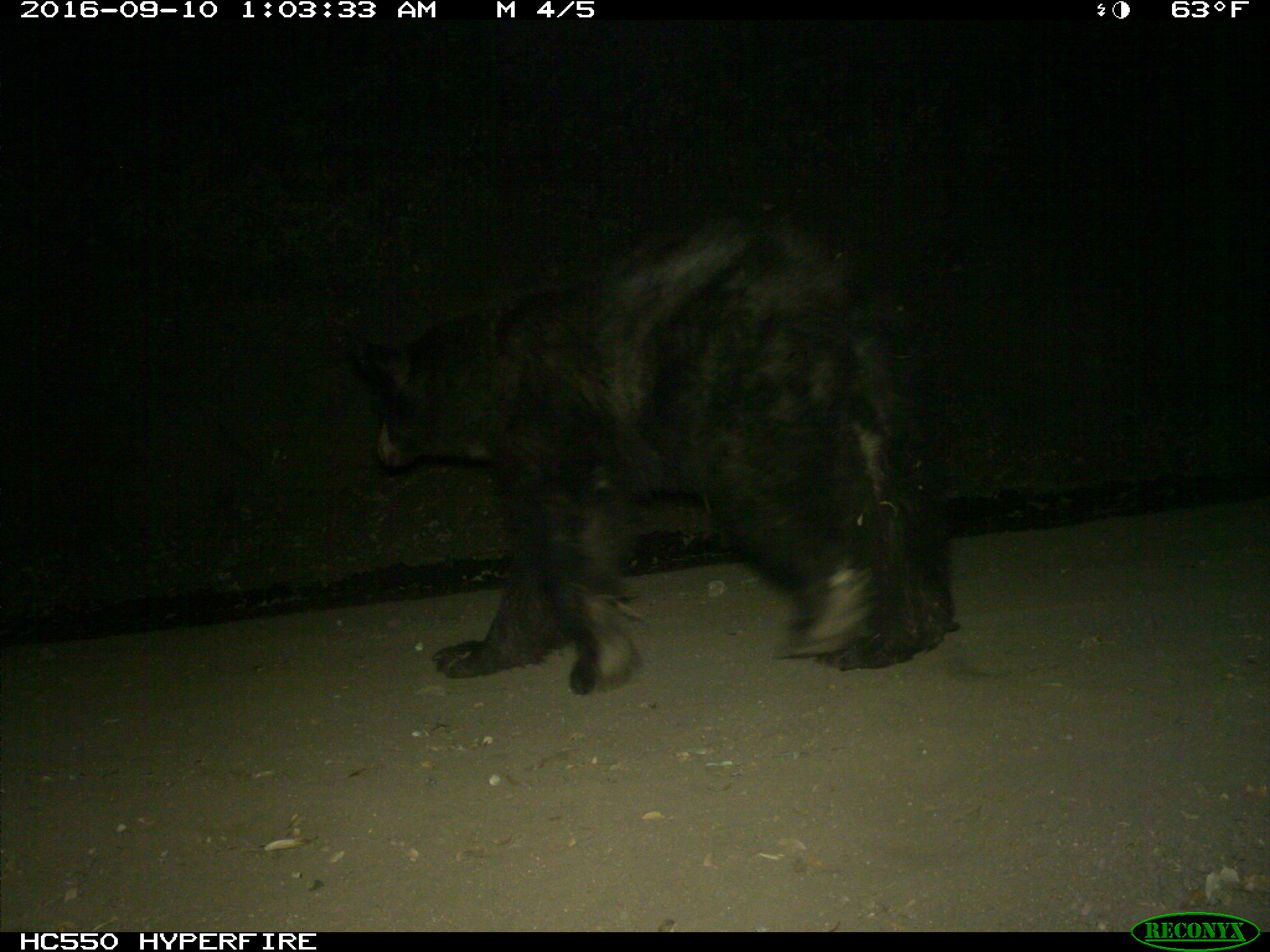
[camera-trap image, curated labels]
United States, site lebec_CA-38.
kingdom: Animalia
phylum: Chordata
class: Mammalia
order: Carnivora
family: Ursidae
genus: Ursus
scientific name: Ursus americanus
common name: american black bear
Ursus americanus (american black bear).